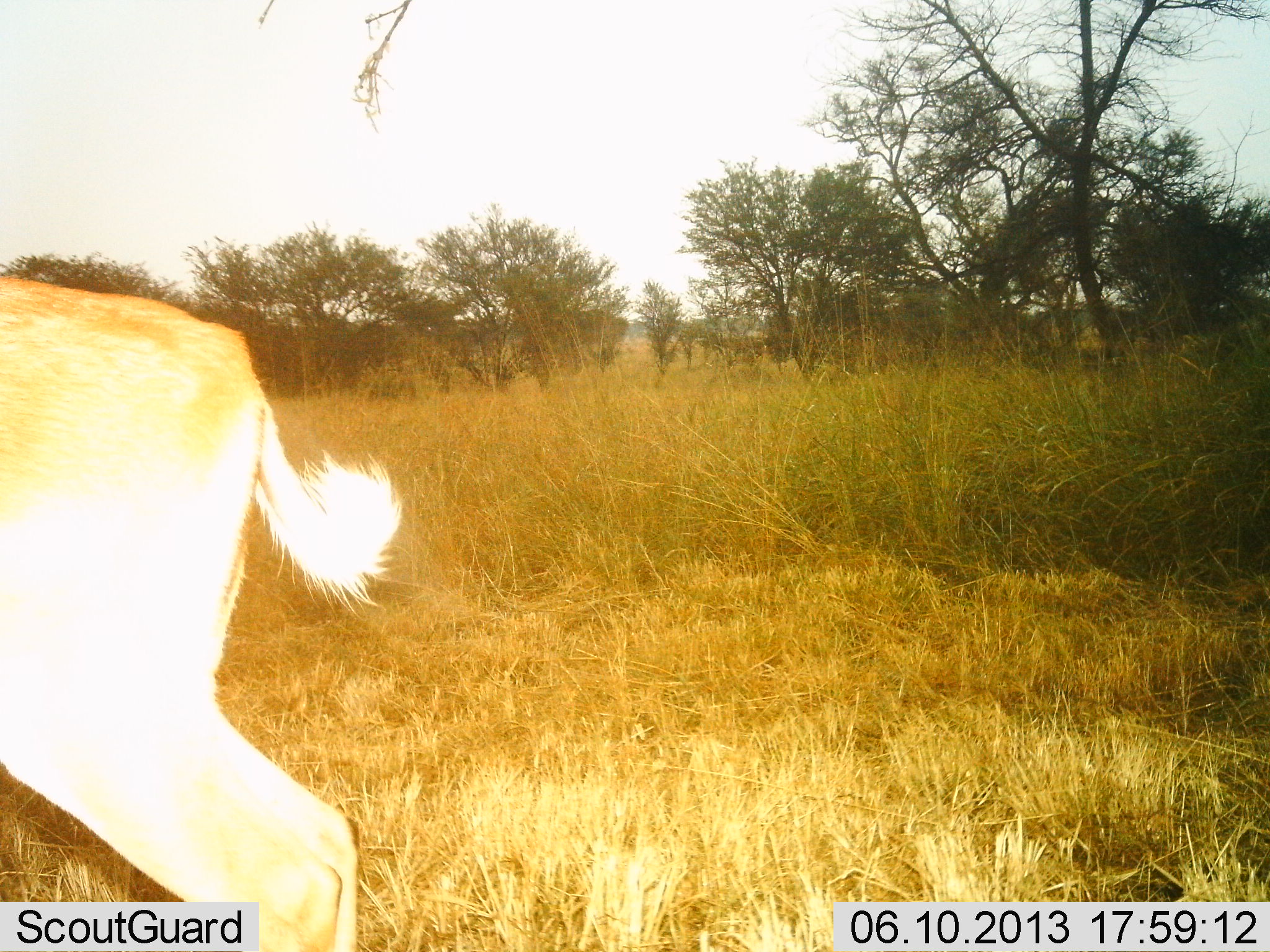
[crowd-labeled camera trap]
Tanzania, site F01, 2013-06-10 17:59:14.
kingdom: Animalia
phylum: Chordata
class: Mammalia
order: Artiodactyla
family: Bovidae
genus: Aepyceros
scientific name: Aepyceros melampus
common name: impala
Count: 1.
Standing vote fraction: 62%.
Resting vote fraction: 0%.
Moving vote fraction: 38%.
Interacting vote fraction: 0%.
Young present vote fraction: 0%.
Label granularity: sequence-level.